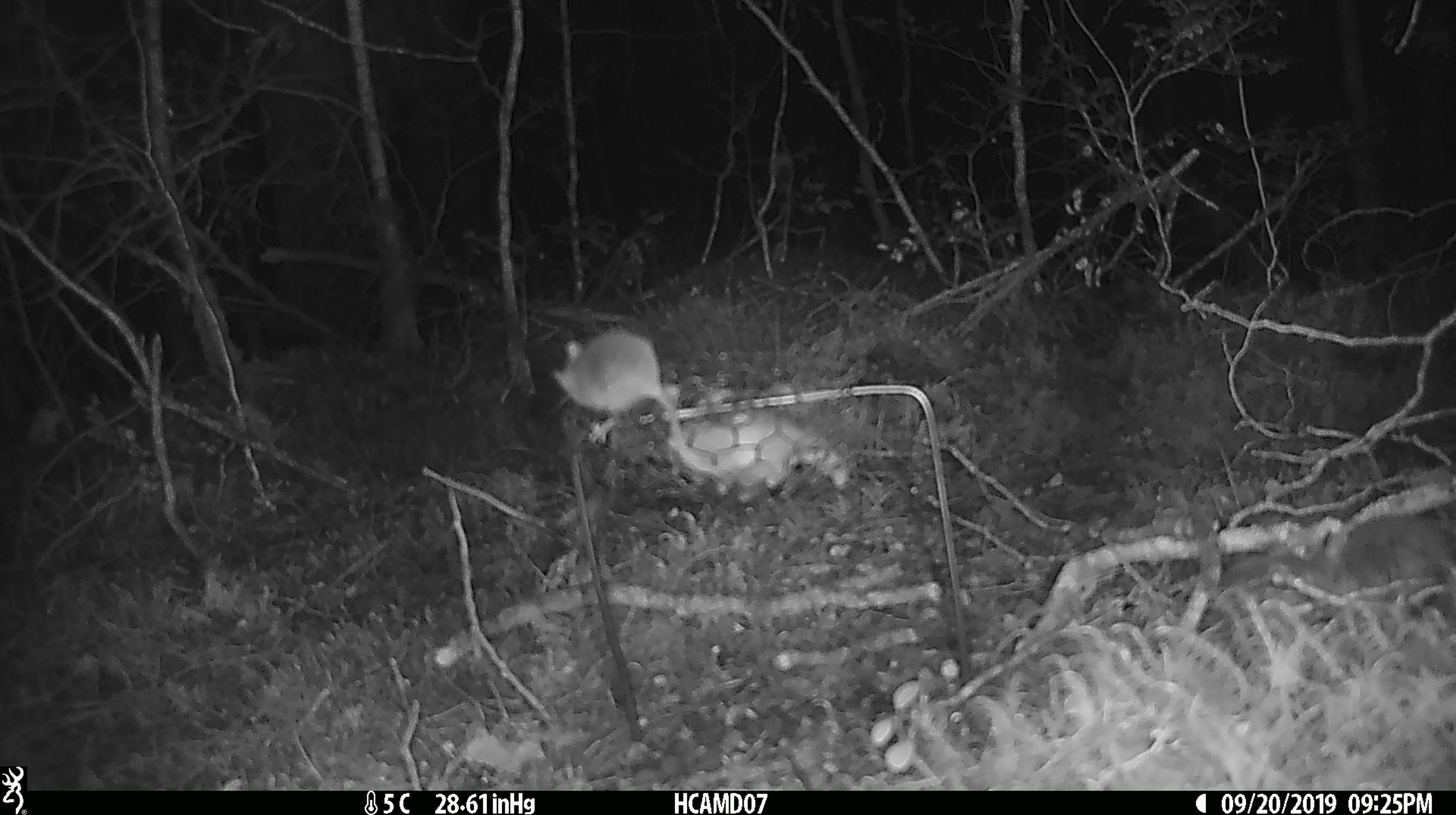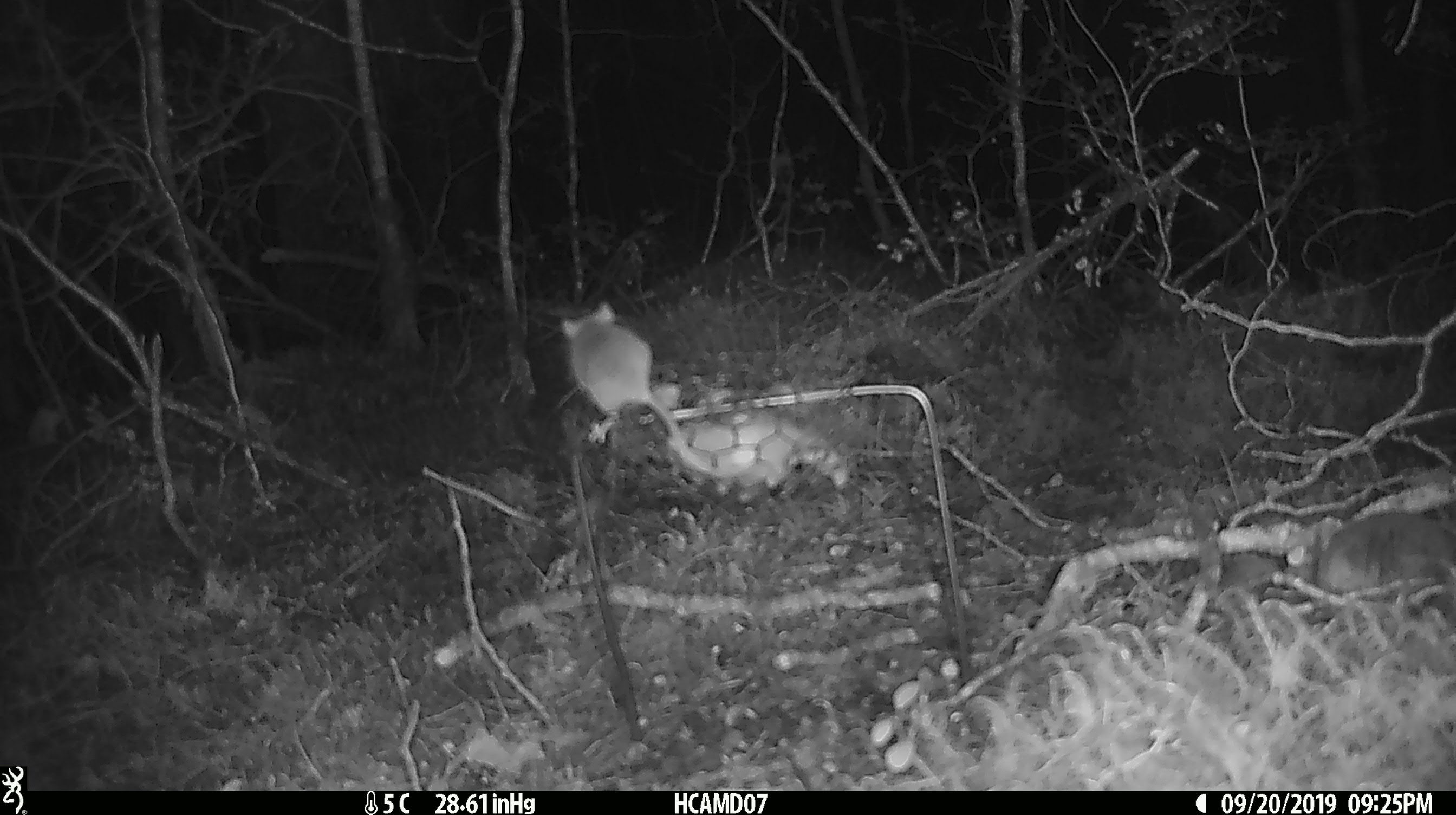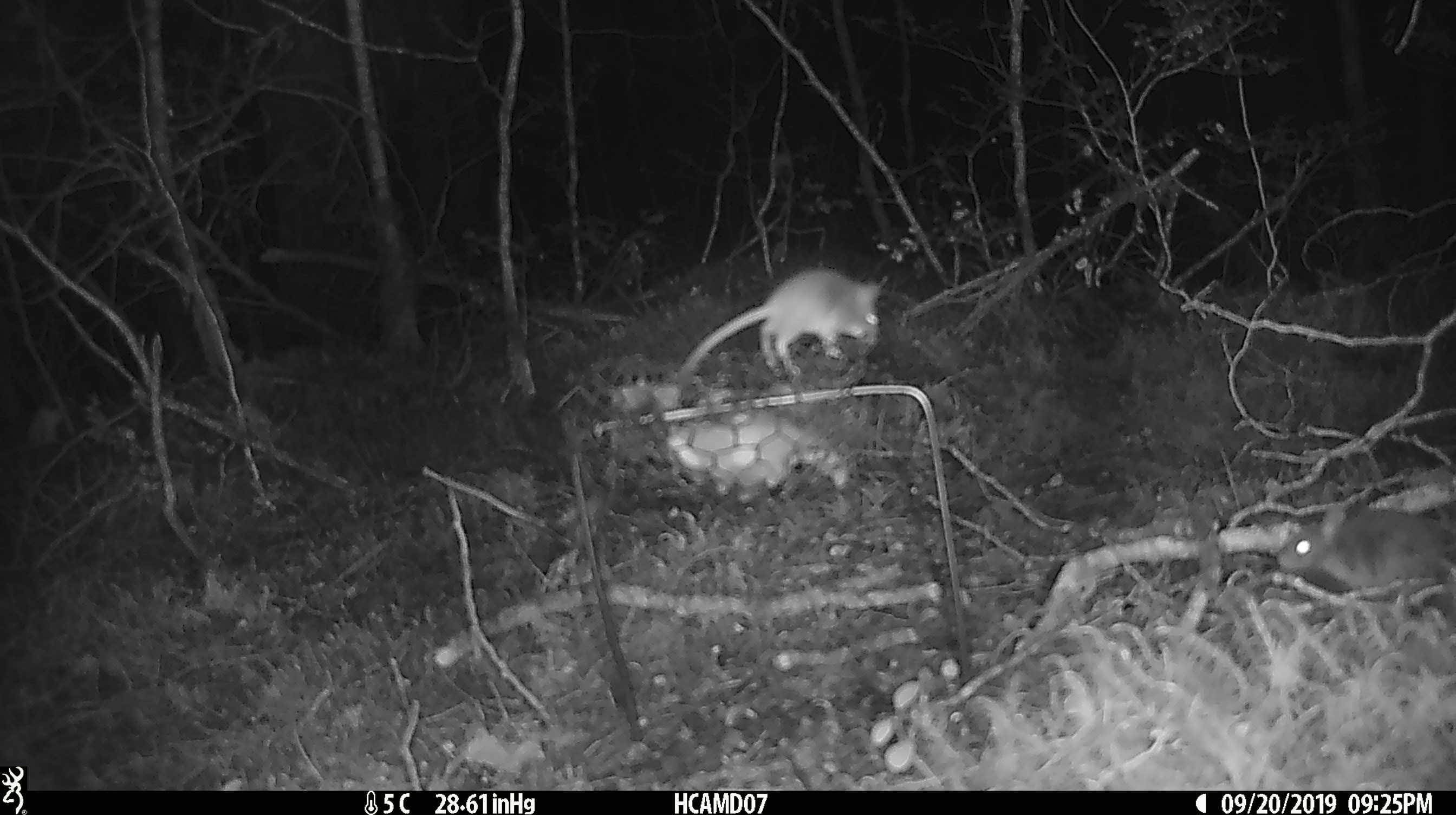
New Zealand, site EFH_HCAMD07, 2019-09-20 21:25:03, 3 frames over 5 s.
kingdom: Animalia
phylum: Chordata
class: Mammalia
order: Rodentia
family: Muridae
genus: Mus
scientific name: Mus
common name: mouse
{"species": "mouse (Mus)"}